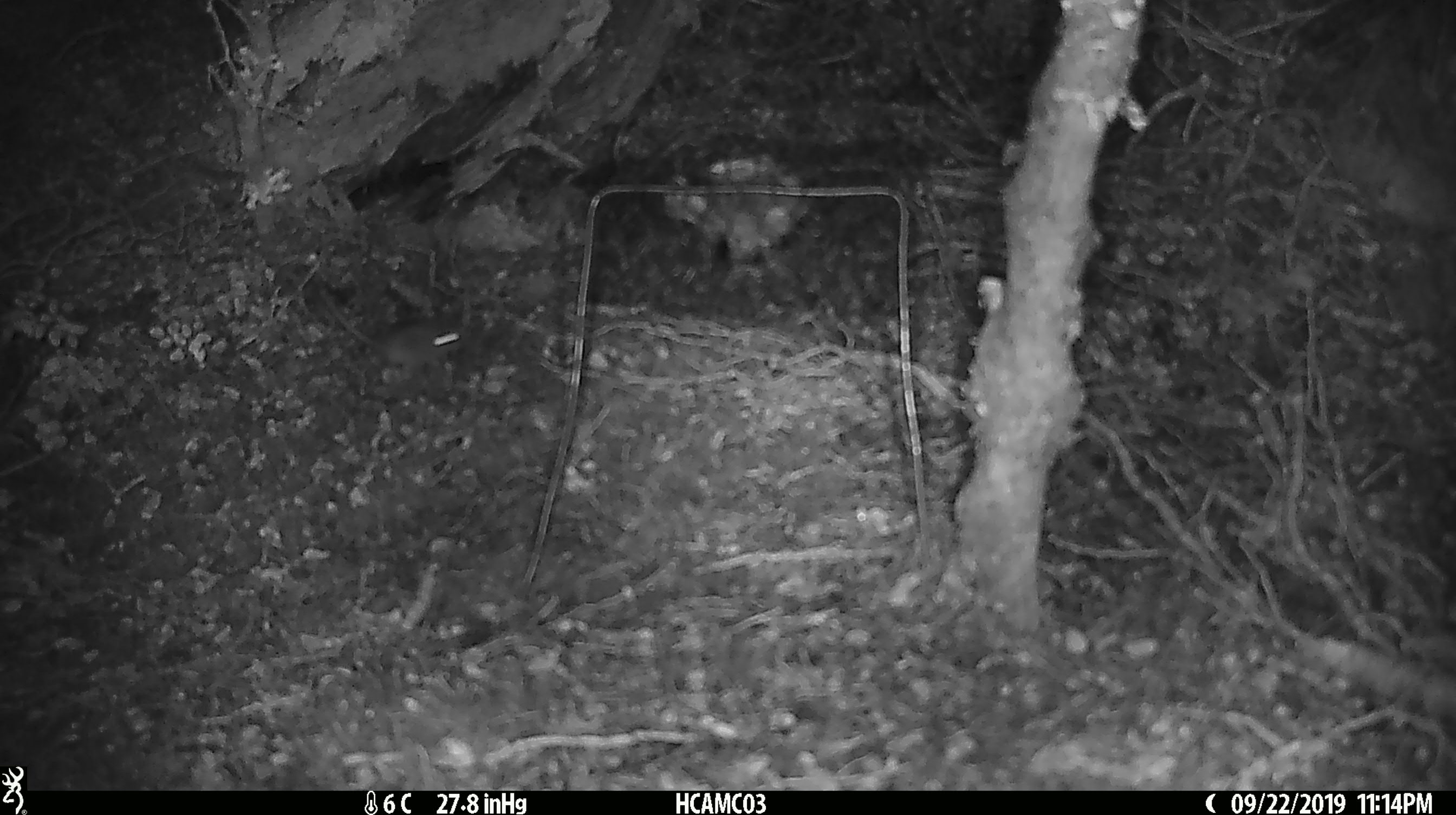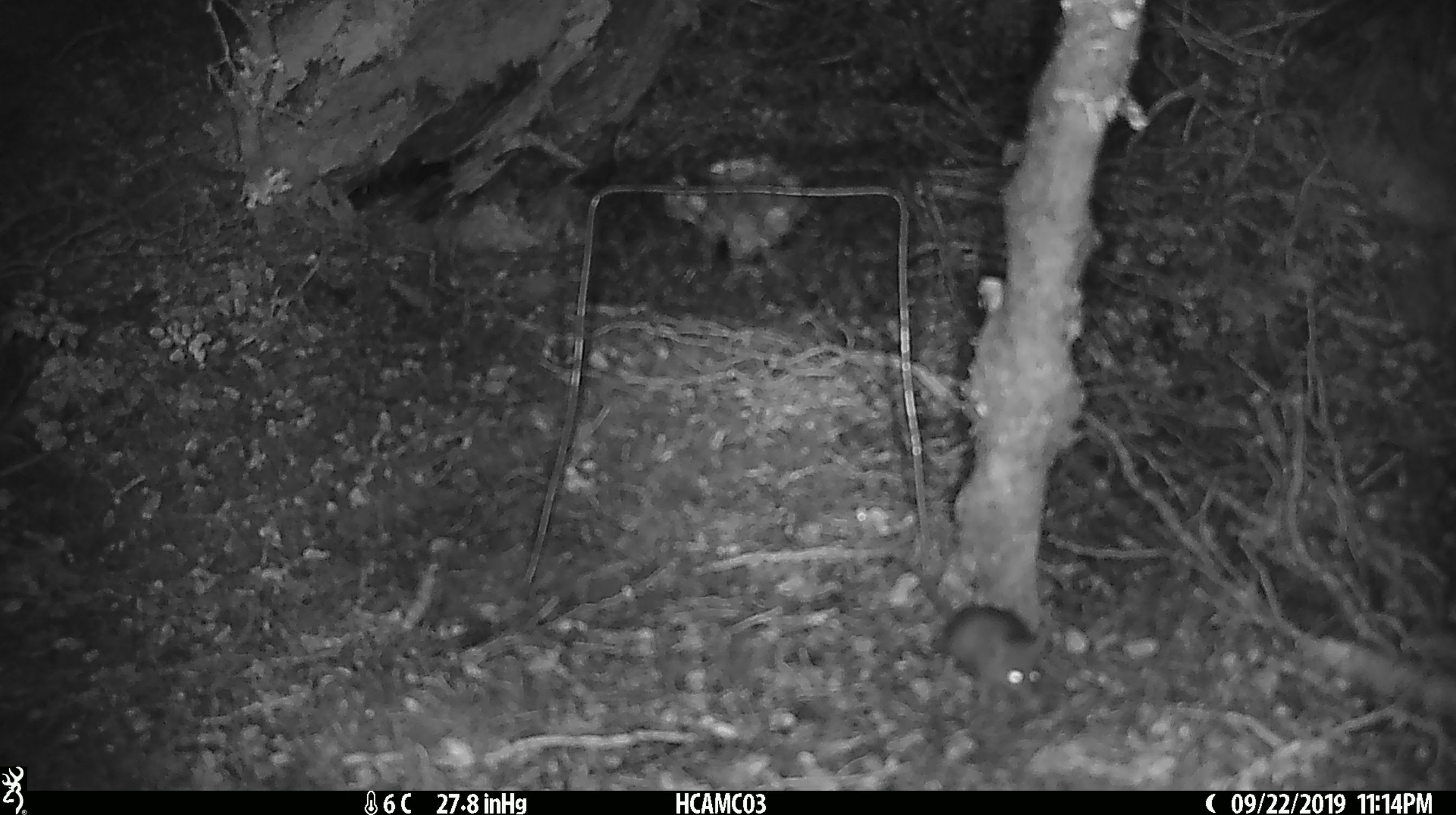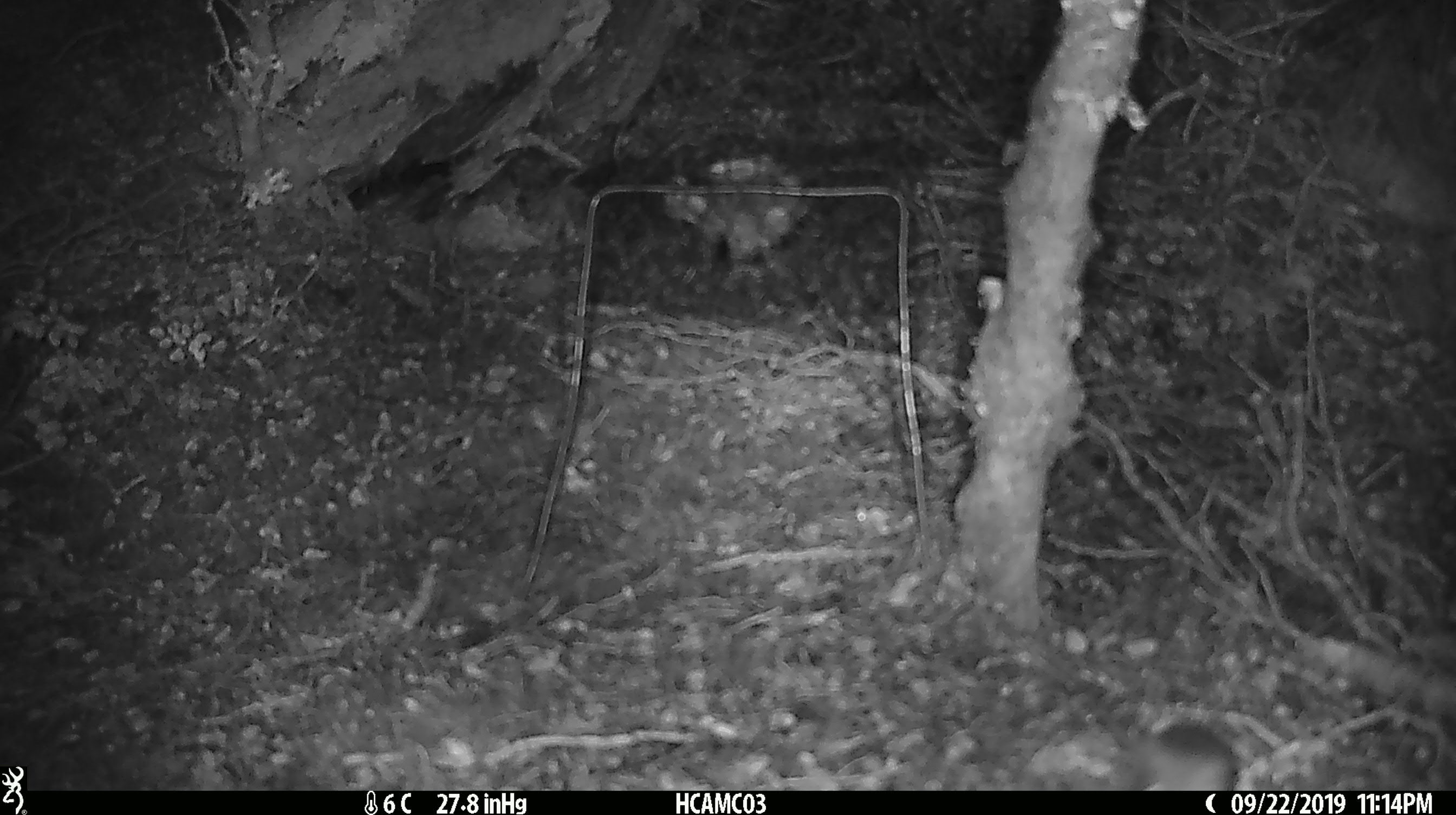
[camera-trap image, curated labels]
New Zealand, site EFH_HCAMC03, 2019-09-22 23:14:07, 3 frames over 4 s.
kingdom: Animalia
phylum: Chordata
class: Mammalia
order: Rodentia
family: Muridae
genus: Mus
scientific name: Mus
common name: mouse